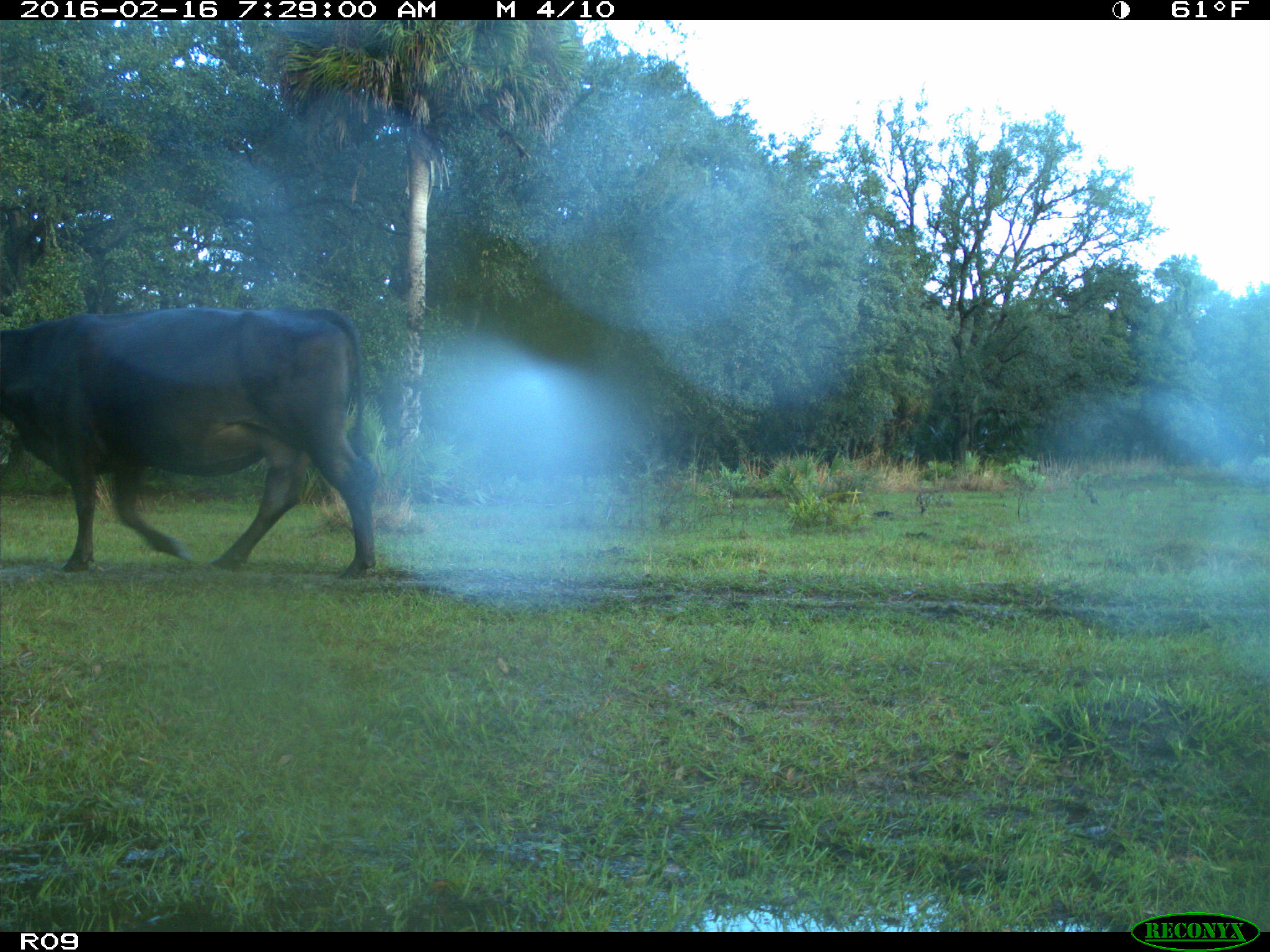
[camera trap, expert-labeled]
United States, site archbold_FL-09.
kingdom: Animalia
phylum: Chordata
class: Mammalia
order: Artiodactyla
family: Bovidae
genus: Bos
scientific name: Bos taurus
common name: domestic cow